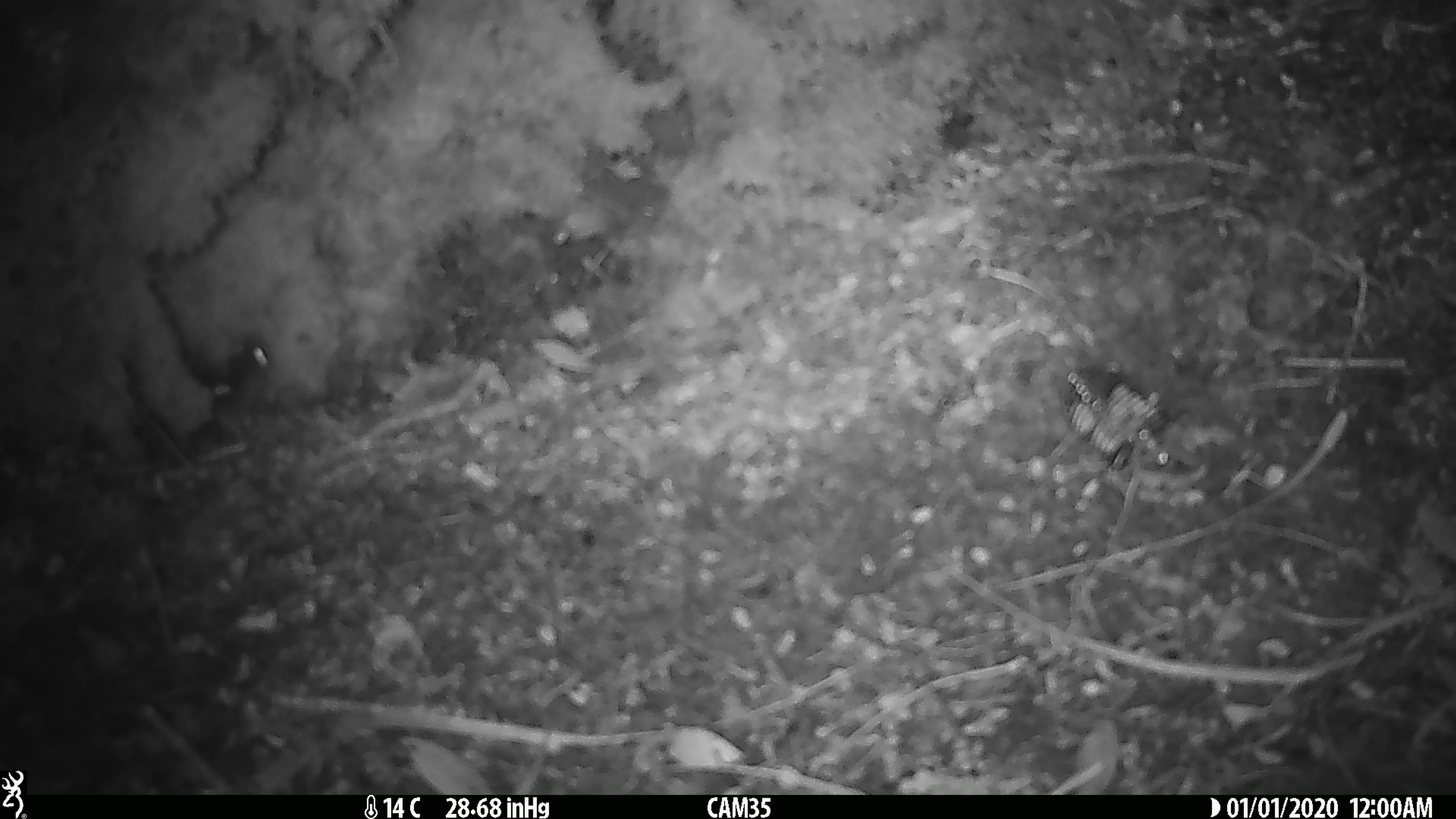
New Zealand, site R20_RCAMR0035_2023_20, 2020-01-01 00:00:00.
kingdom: Animalia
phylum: Chordata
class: Mammalia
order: Rodentia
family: Muridae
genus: Mus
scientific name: Mus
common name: mouse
Mouse (Mus).